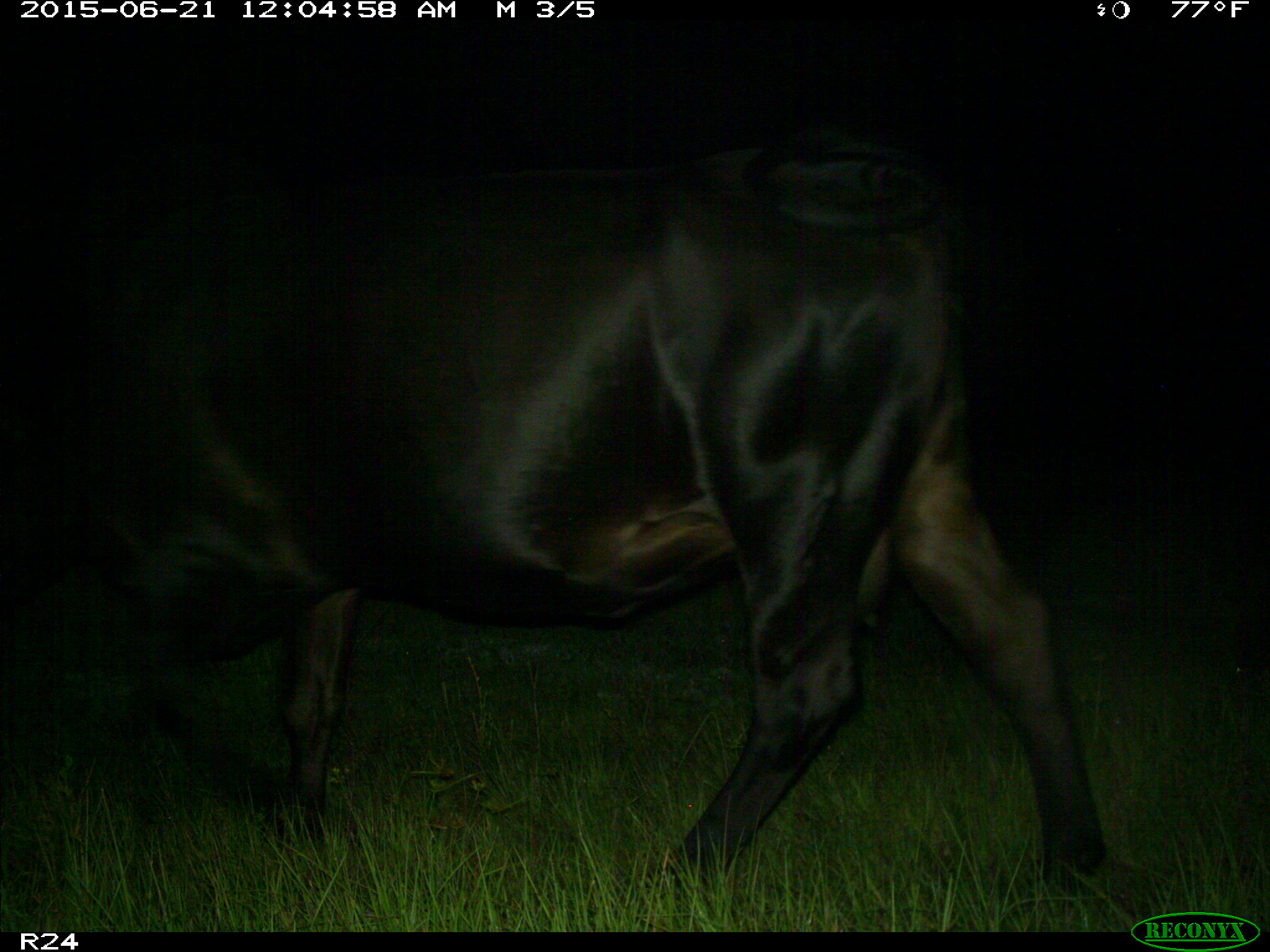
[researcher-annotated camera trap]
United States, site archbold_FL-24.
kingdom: Animalia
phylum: Chordata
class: Mammalia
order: Artiodactyla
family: Bovidae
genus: Bos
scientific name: Bos taurus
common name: domestic cow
Bos taurus (domestic cow).